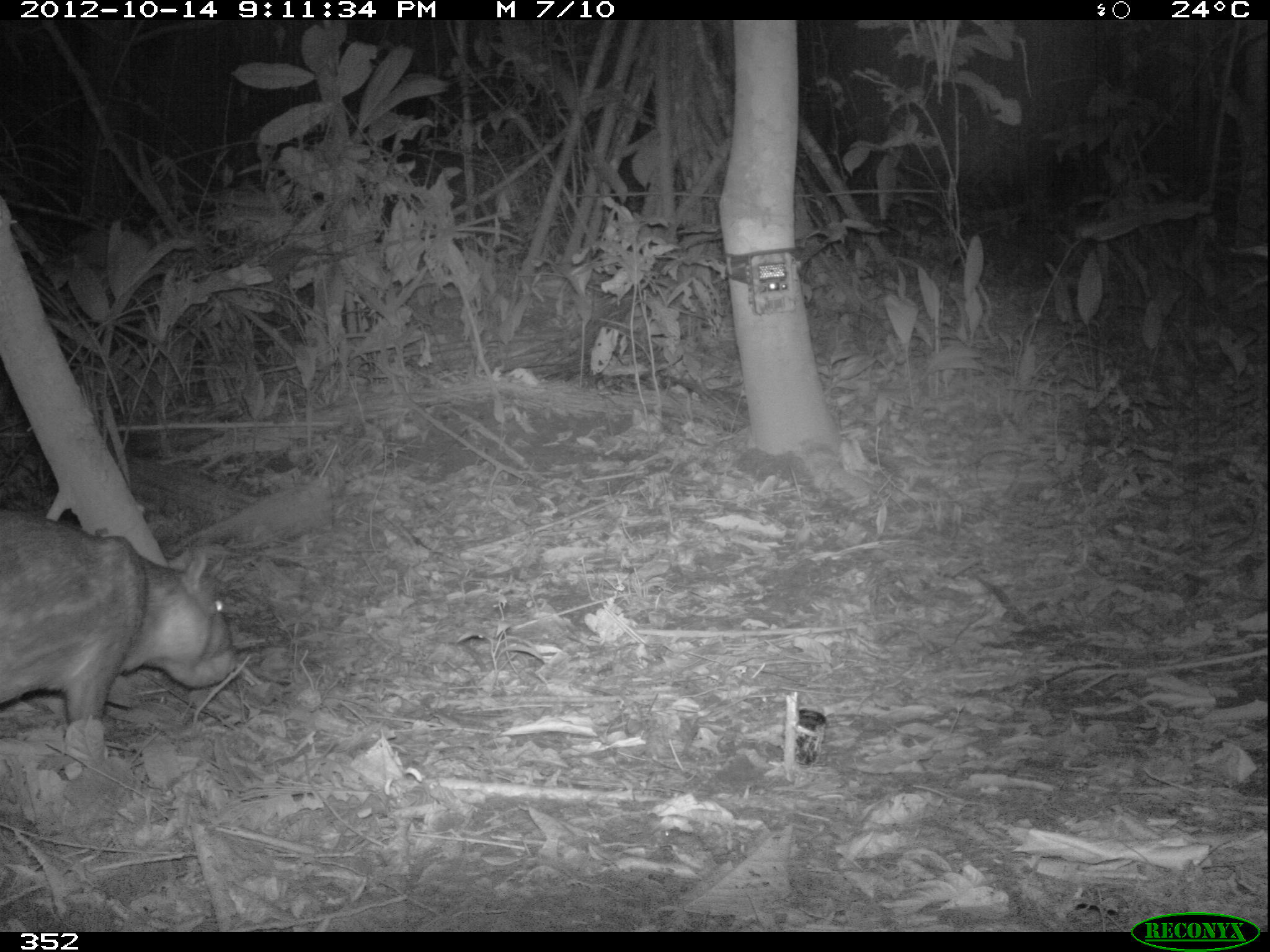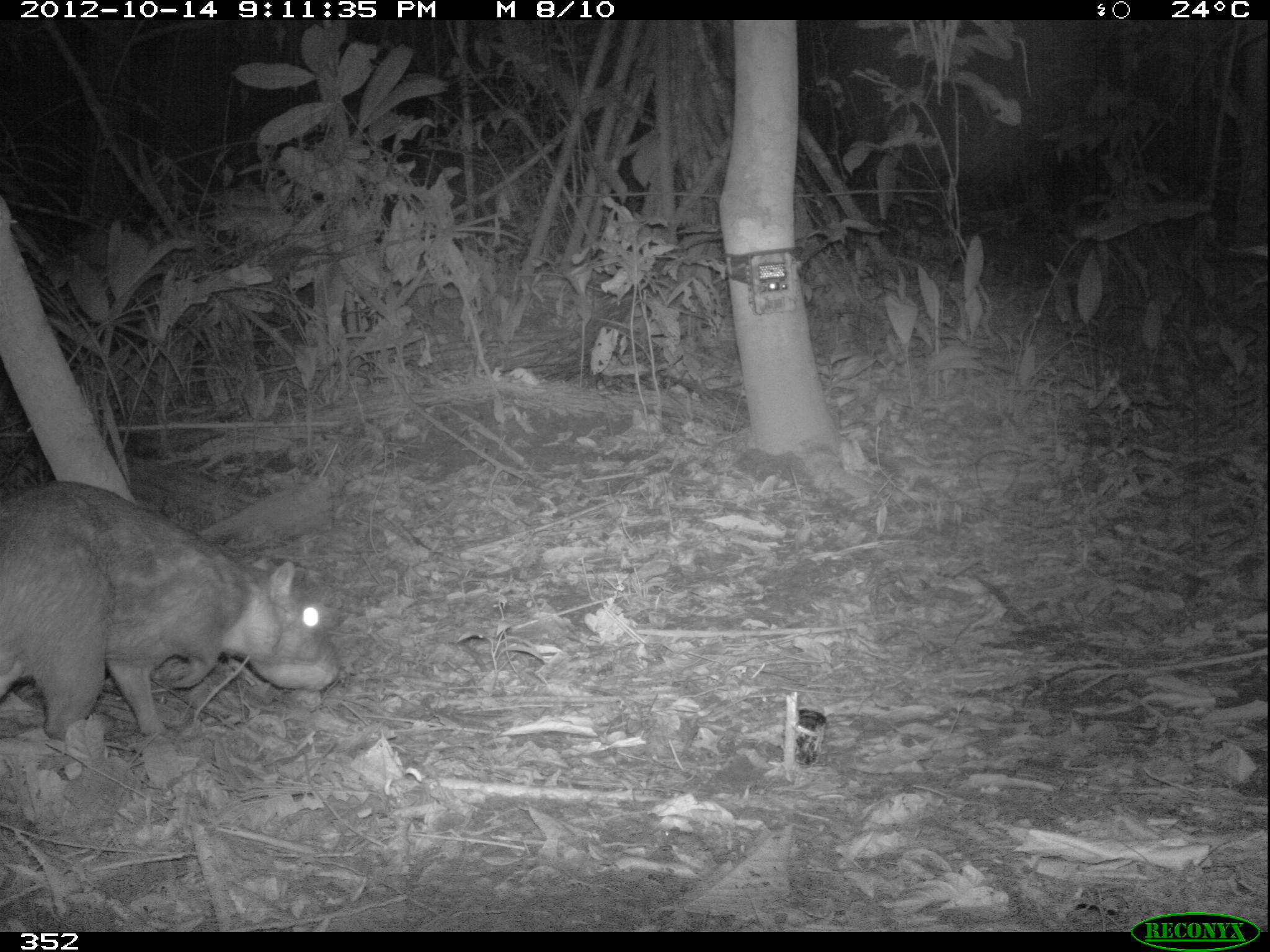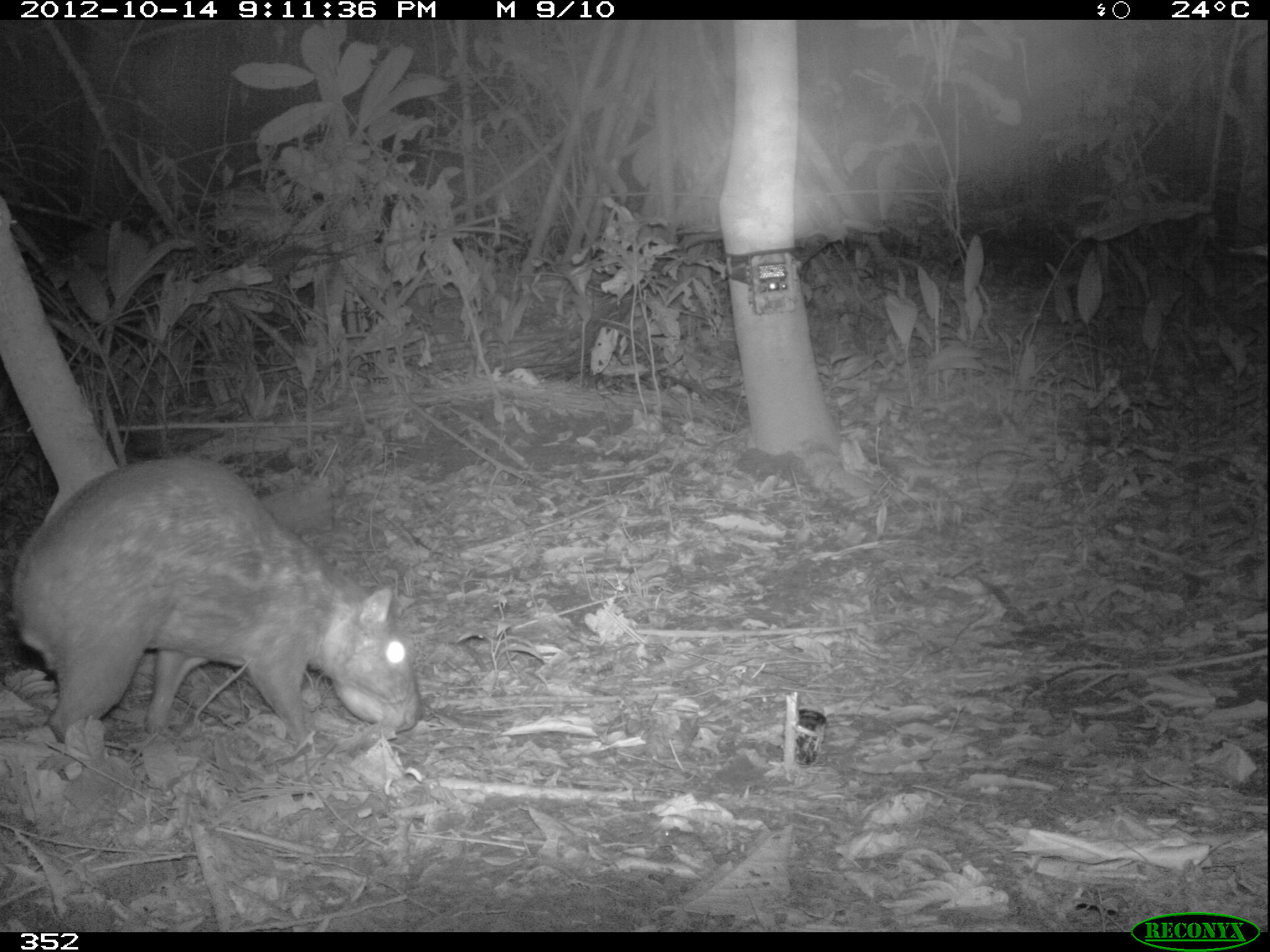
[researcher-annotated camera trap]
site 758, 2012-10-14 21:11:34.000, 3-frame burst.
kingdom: Animalia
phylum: Chordata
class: Mammalia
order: Rodentia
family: Cuniculidae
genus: Cuniculus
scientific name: Cuniculus paca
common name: spotted paca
Cuniculus paca (spotted paca).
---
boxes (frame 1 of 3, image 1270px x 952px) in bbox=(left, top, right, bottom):
cuniculus paca: bbox=(0, 508, 238, 724)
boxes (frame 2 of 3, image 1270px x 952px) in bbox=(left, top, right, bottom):
cuniculus paca: bbox=(1, 478, 336, 746)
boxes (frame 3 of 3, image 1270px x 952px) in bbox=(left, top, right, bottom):
cuniculus paca: bbox=(10, 452, 419, 744)